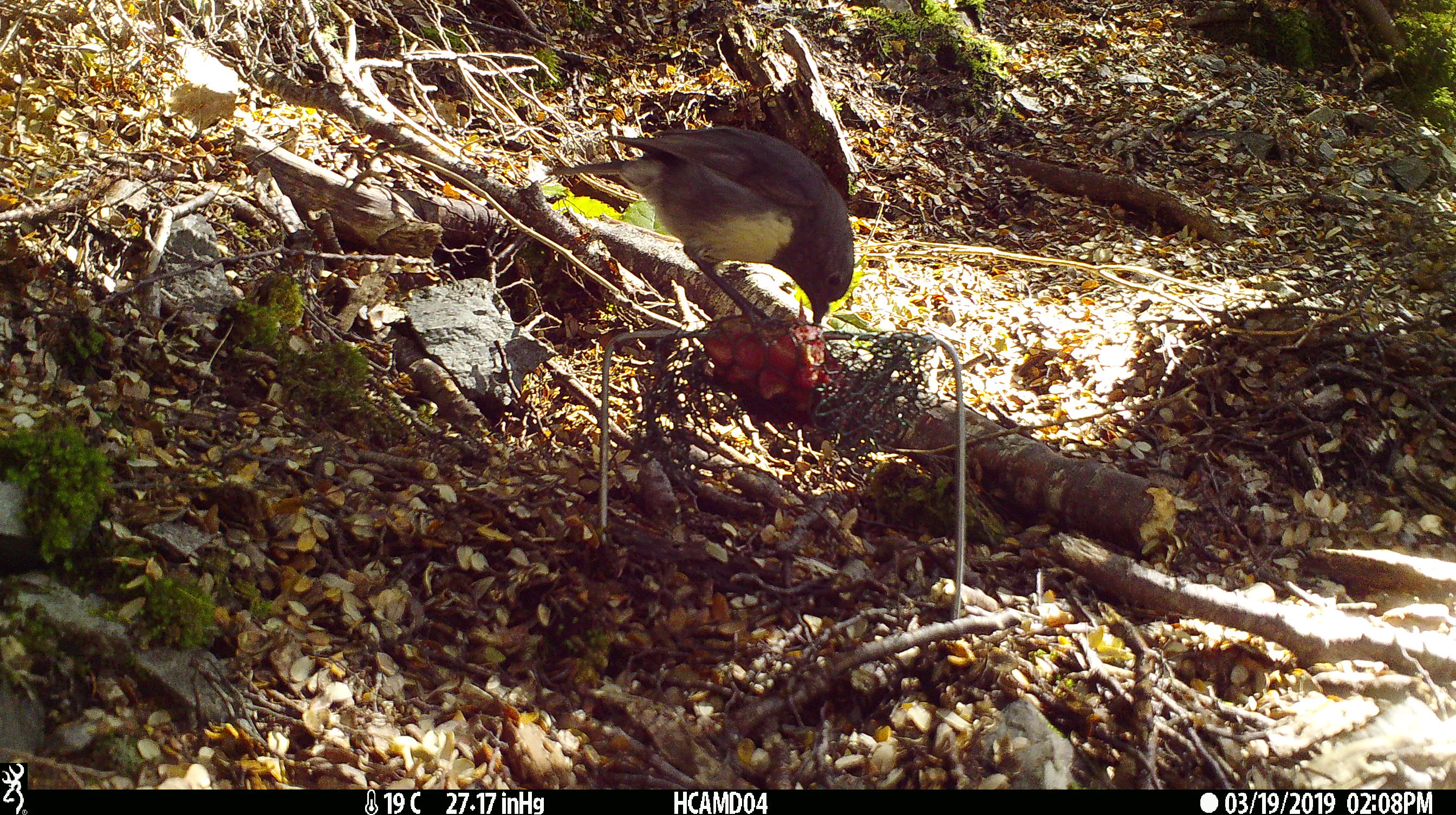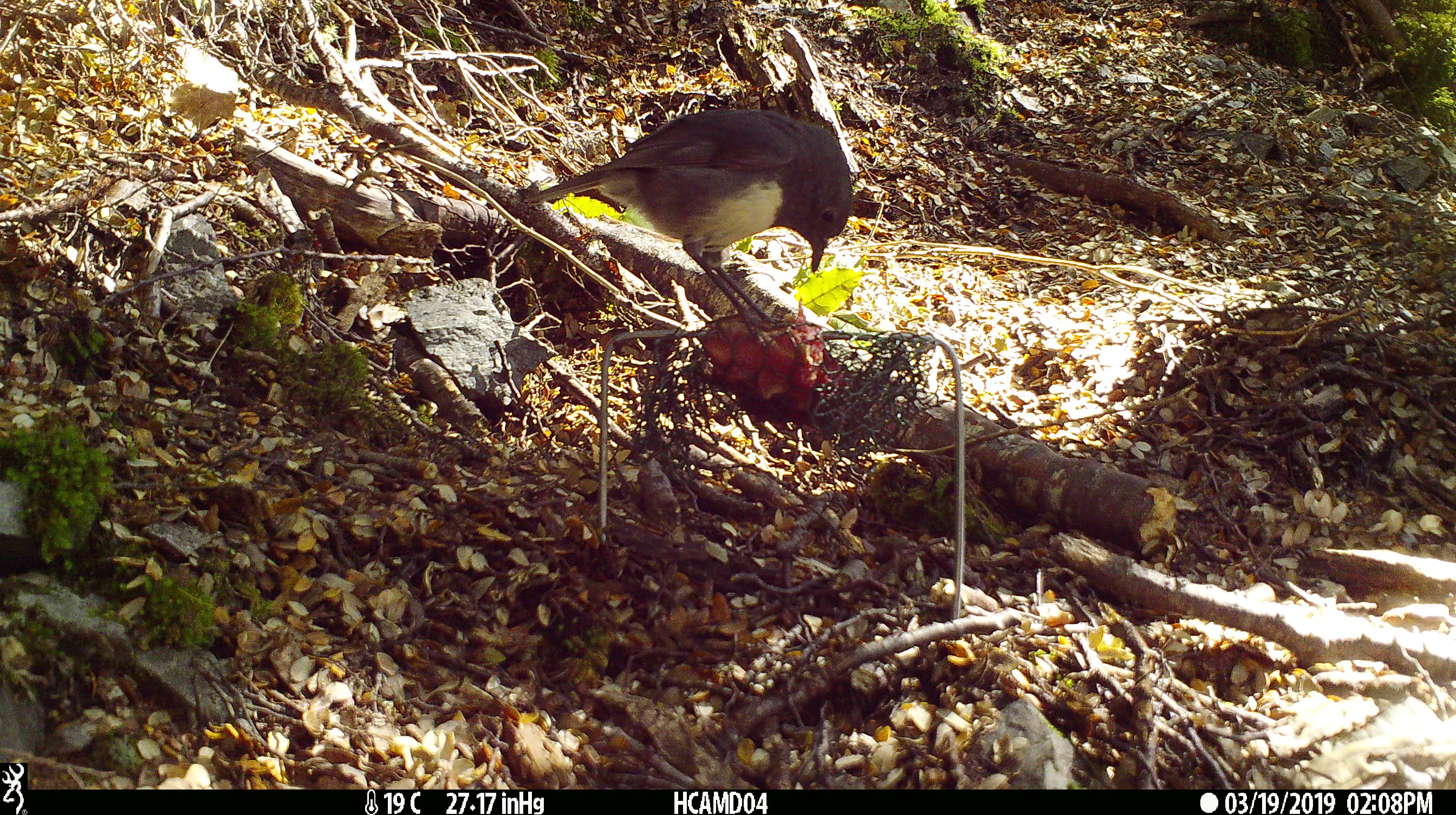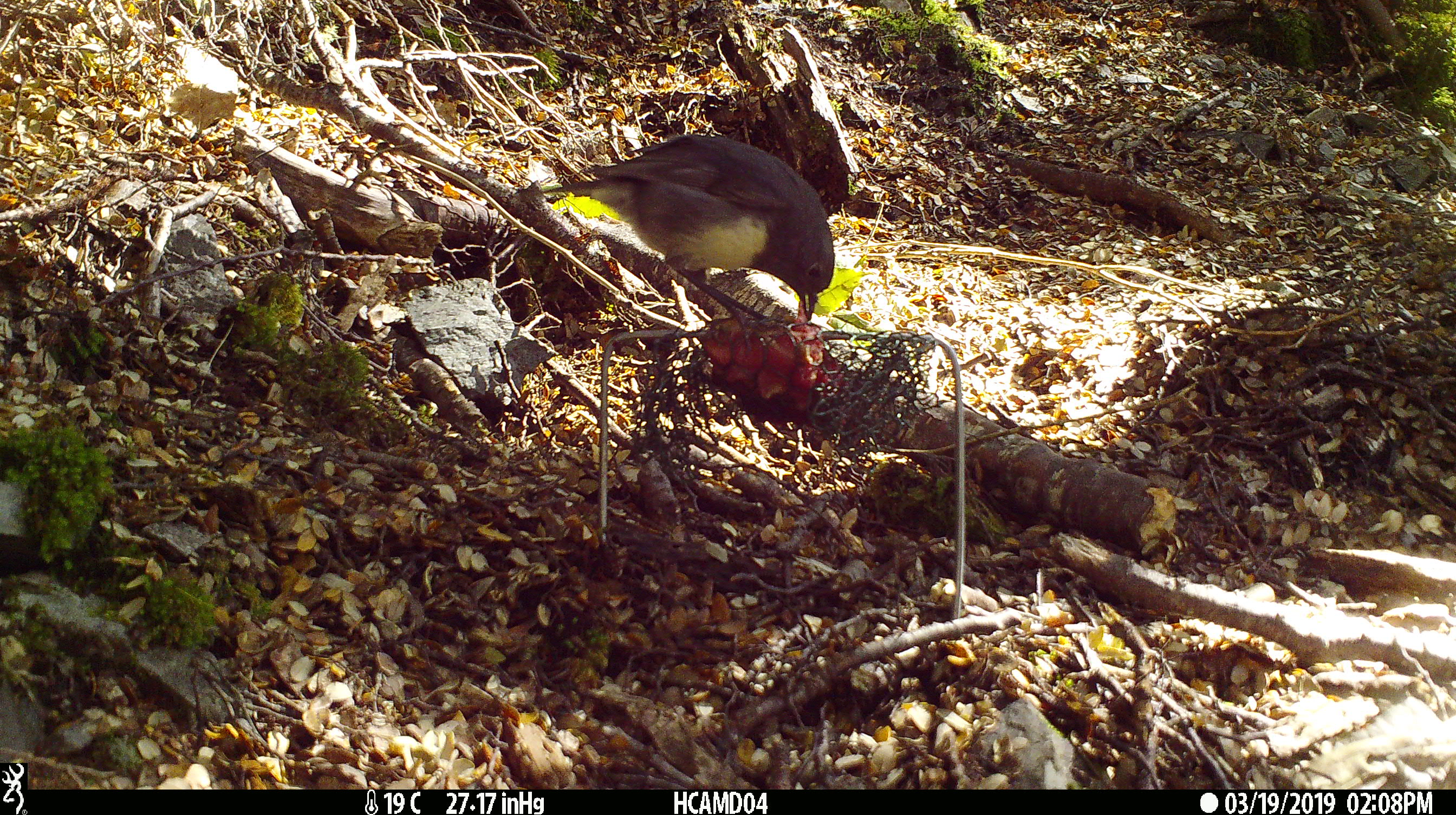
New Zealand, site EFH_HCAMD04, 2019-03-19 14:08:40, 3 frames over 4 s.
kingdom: Animalia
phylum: Chordata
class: Aves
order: Passeriformes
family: Petroicidae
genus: Petroica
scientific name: Petroica australis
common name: new zealand robin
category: robin